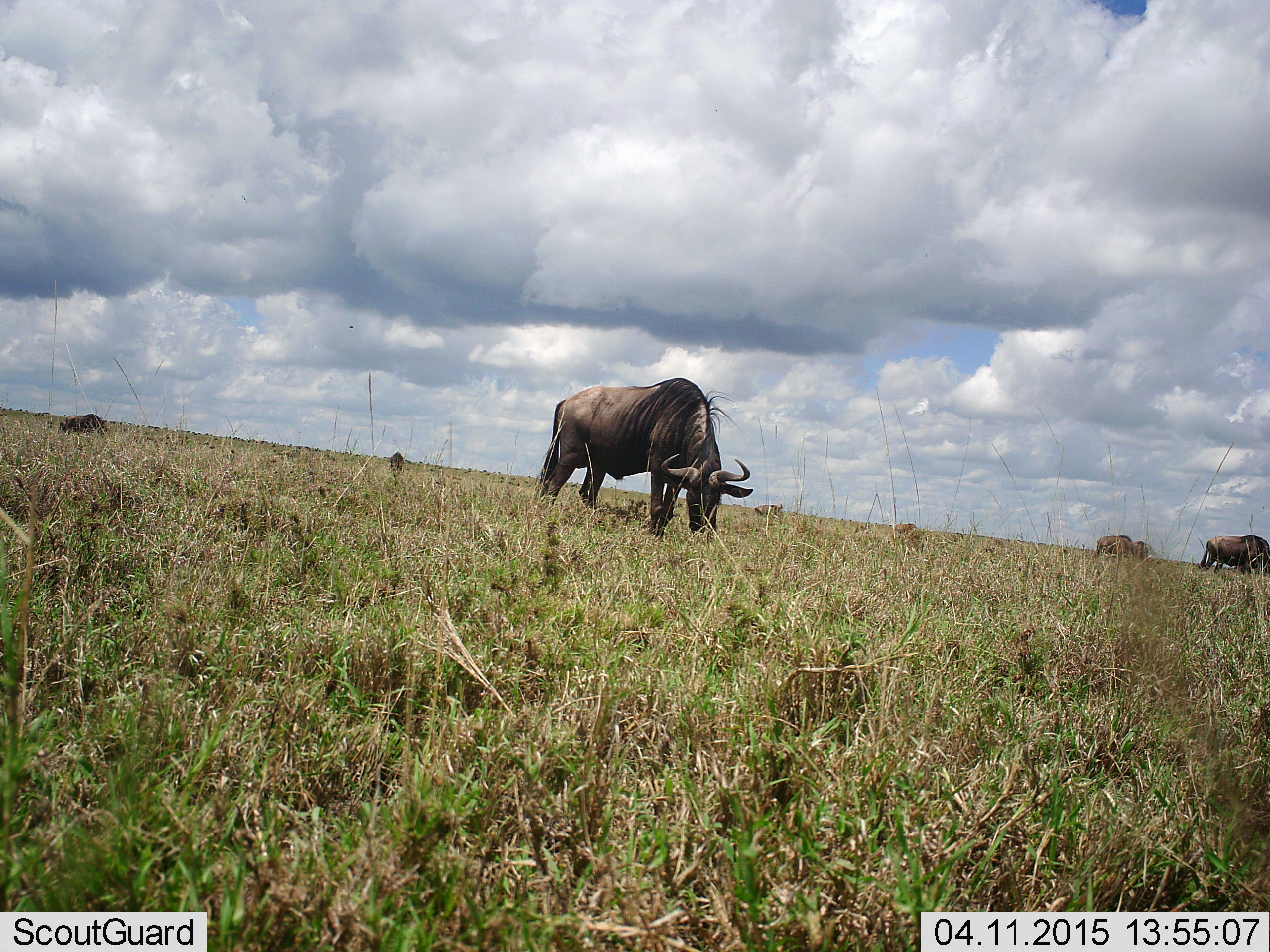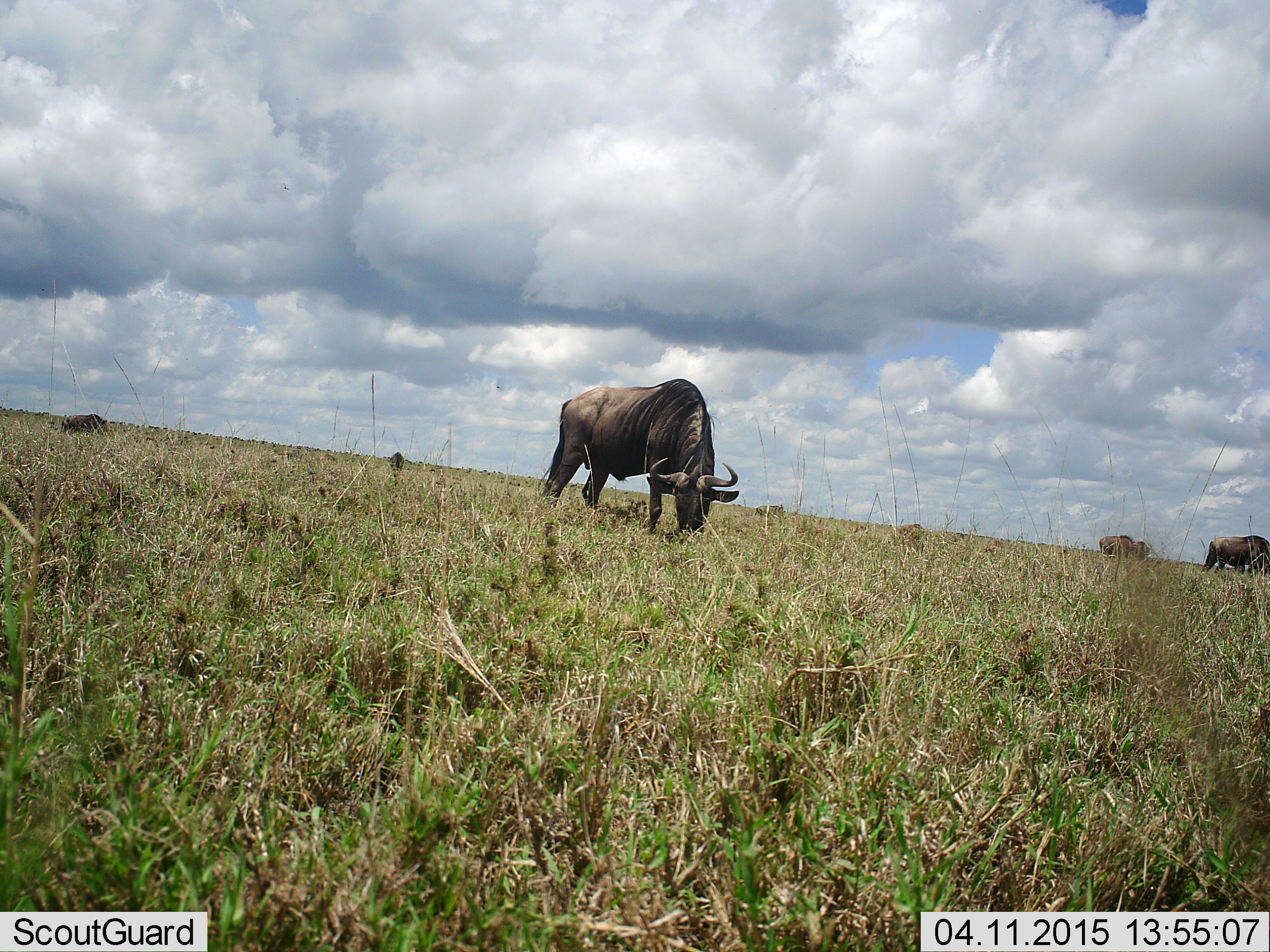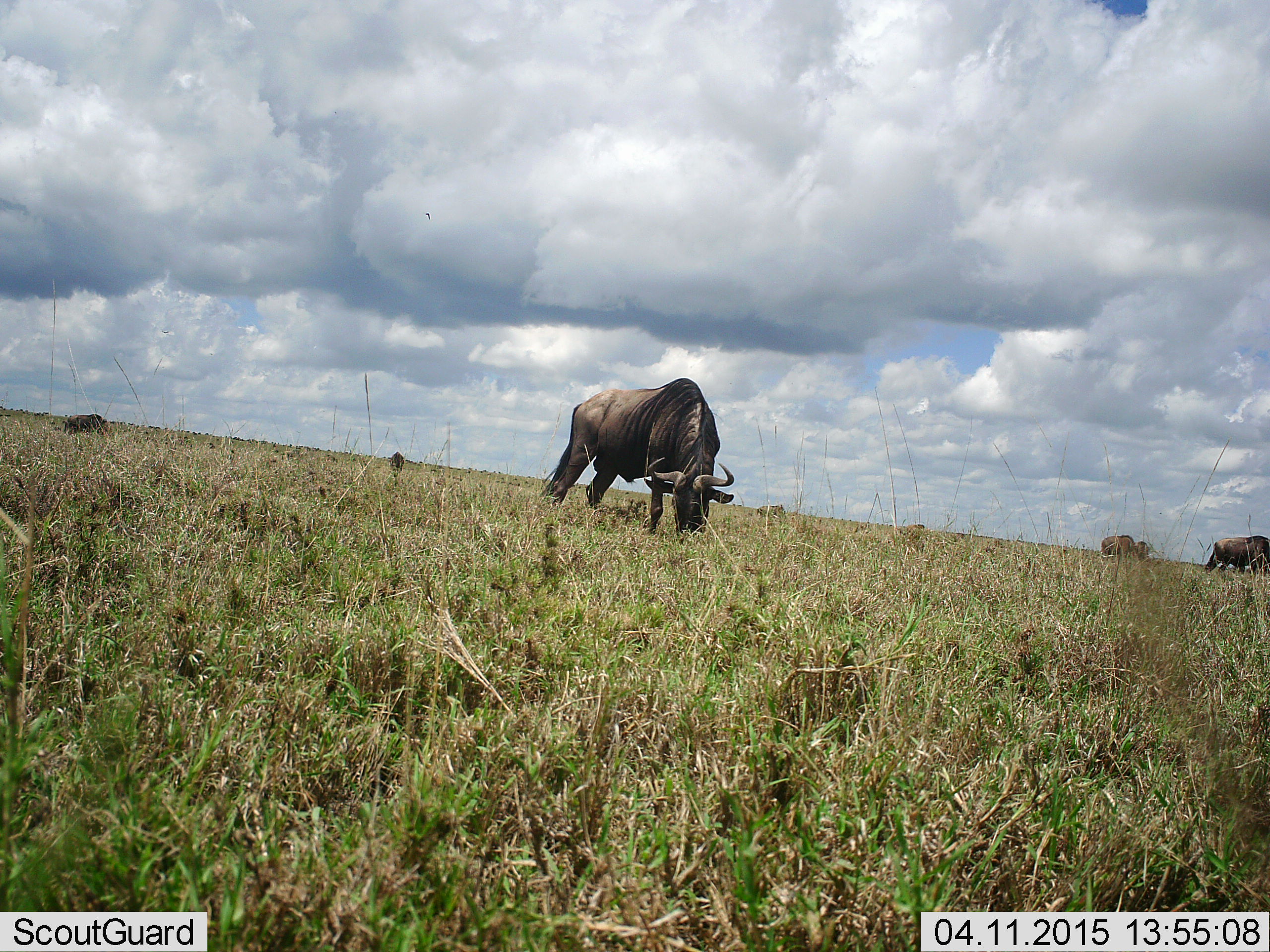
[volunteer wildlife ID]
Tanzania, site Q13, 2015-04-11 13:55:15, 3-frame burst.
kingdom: Animalia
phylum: Chordata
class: Mammalia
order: Artiodactyla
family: Bovidae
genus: Connochaetes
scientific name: Connochaetes taurinus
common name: blue wildebeest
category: wildebeest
Wildebeest (blue wildebeest) (Connochaetes taurinus), count 5. Behavior (volunteer vote fractions): standing 0%, resting 10%, moving 10%, interacting 0%. Young present (vote fraction): 0%. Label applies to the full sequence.